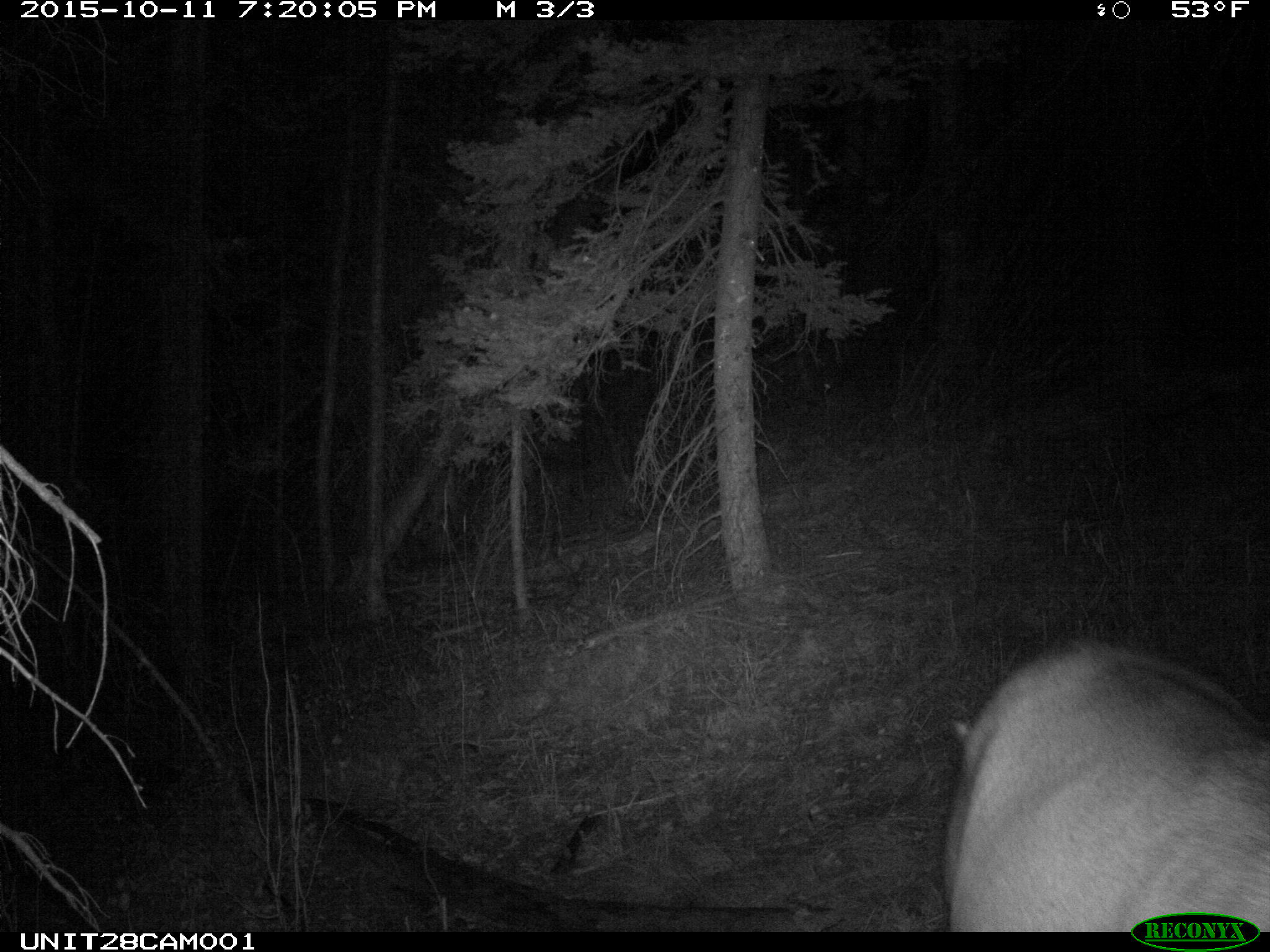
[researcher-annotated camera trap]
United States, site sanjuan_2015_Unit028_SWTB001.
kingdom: Animalia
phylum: Chordata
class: Mammalia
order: Artiodactyla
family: Cervidae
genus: Cervus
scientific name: Cervus elaphus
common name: red deer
Cervus elaphus (red deer).